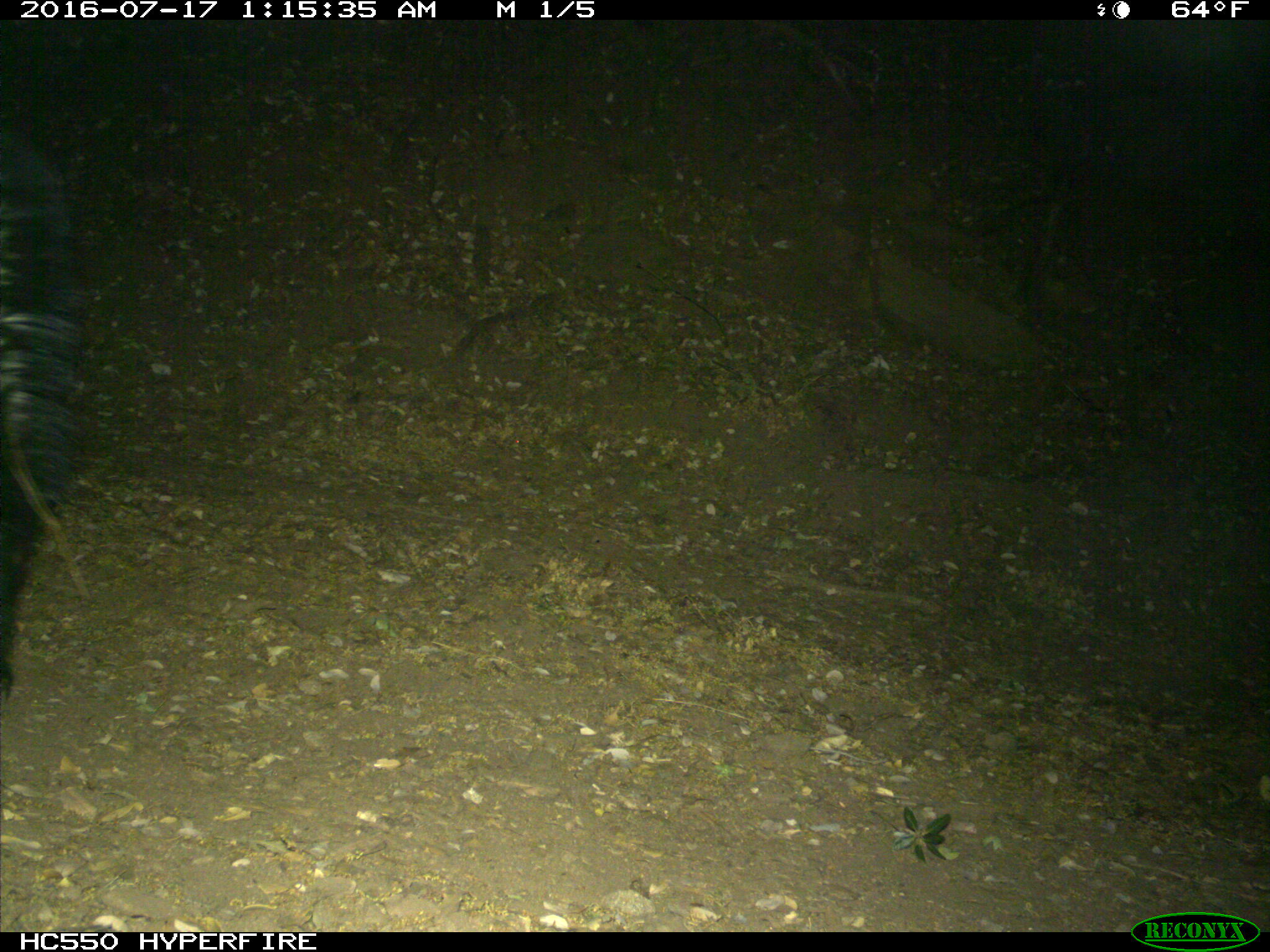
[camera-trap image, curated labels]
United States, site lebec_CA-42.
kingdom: Animalia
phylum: Chordata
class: Mammalia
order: Carnivora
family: Mephitidae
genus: Mephitis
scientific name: Mephitis mephitis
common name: striped skunk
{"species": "Mephitis mephitis (striped skunk)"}